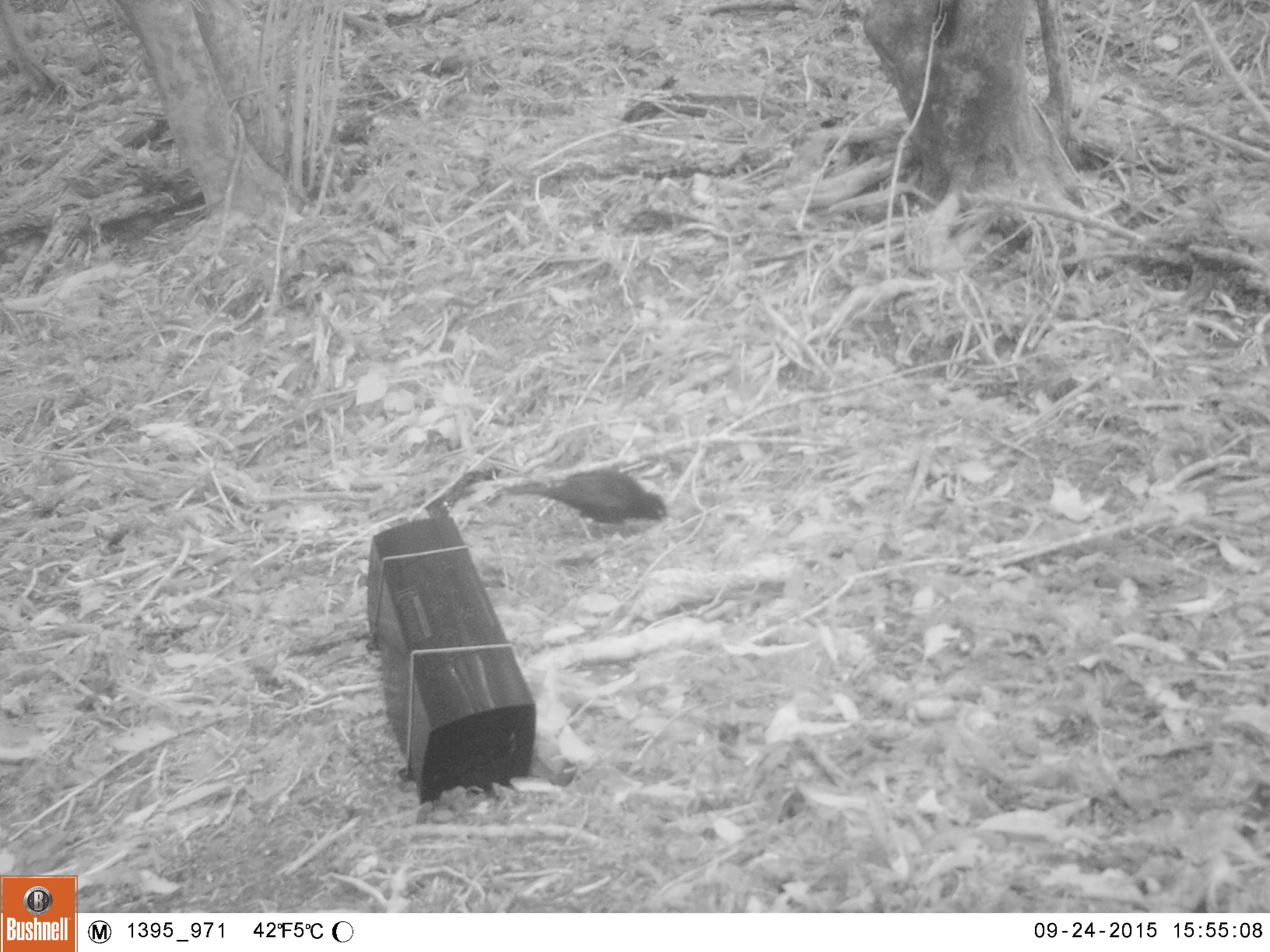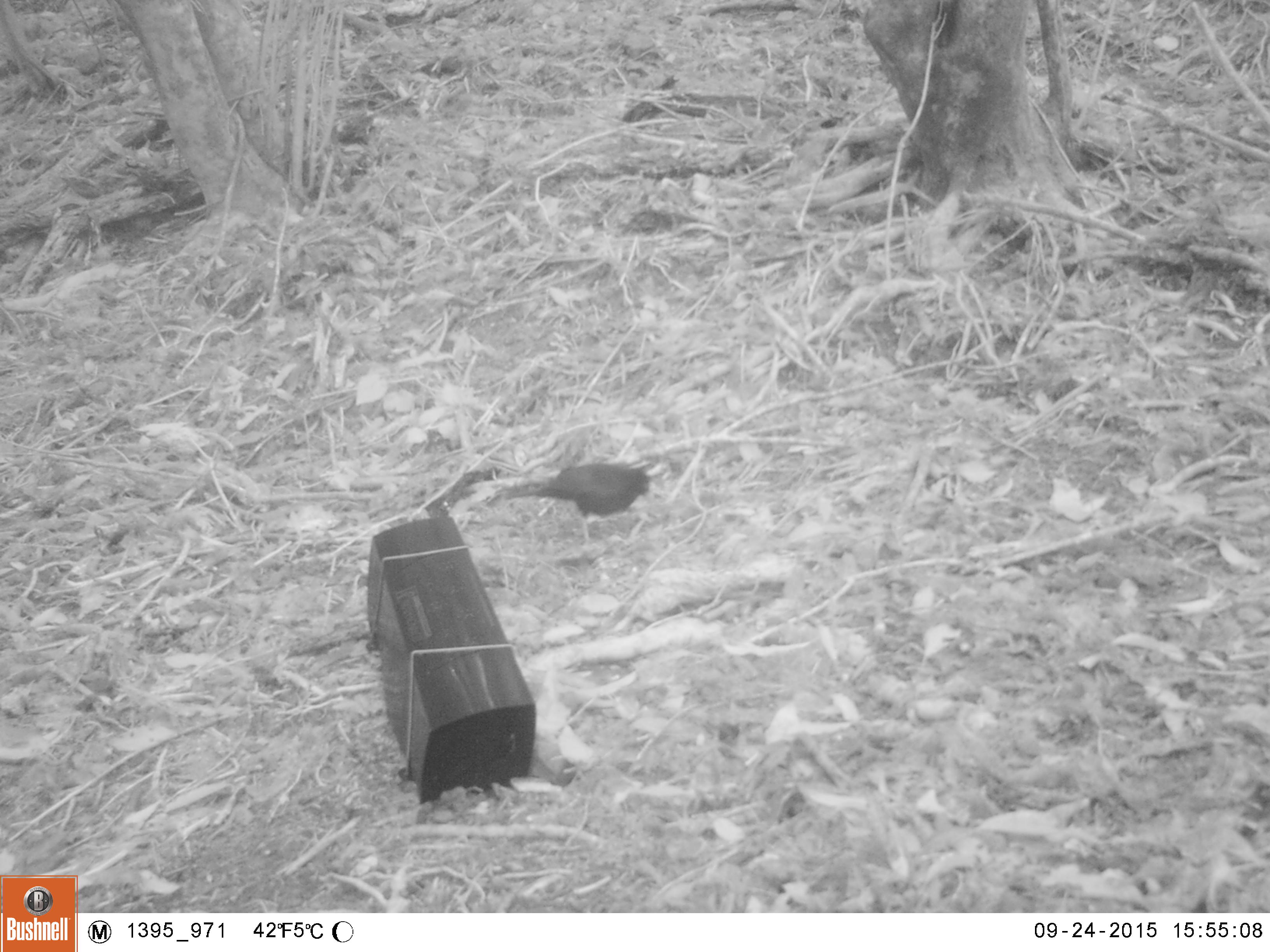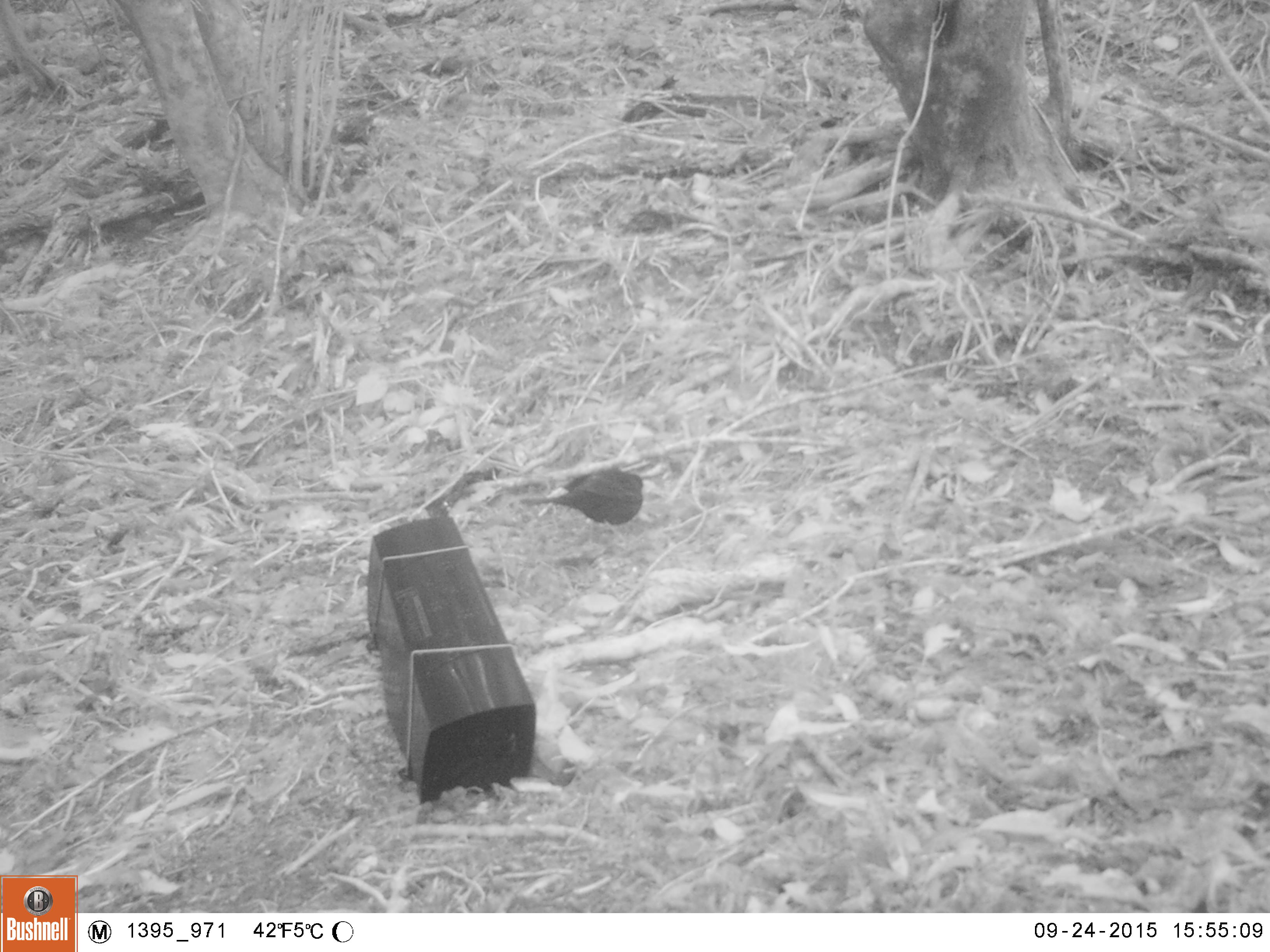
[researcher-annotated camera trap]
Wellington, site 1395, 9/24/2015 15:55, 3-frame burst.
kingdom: Animalia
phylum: Chordata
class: Aves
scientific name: Aves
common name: bird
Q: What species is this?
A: Bird (Aves).